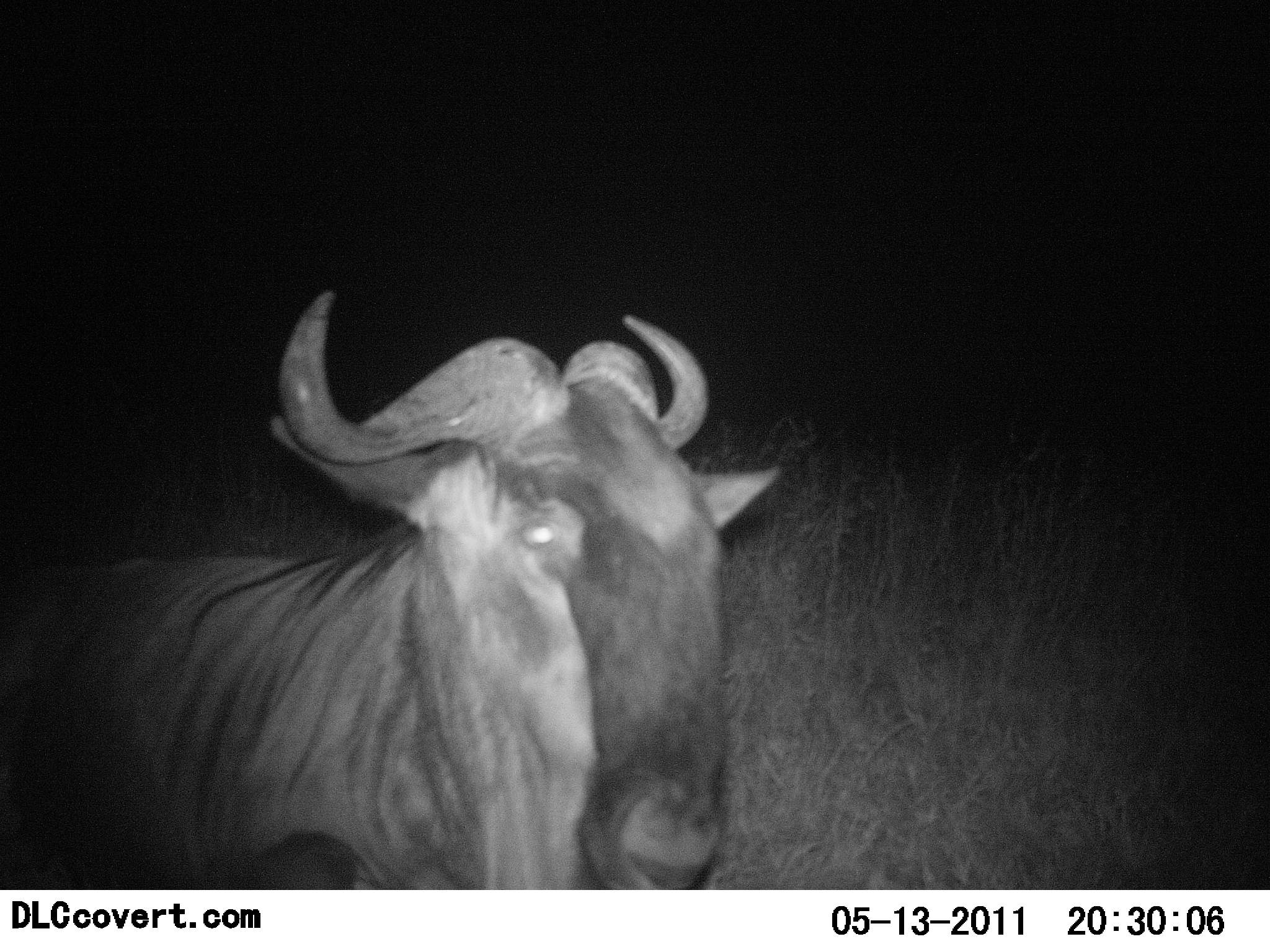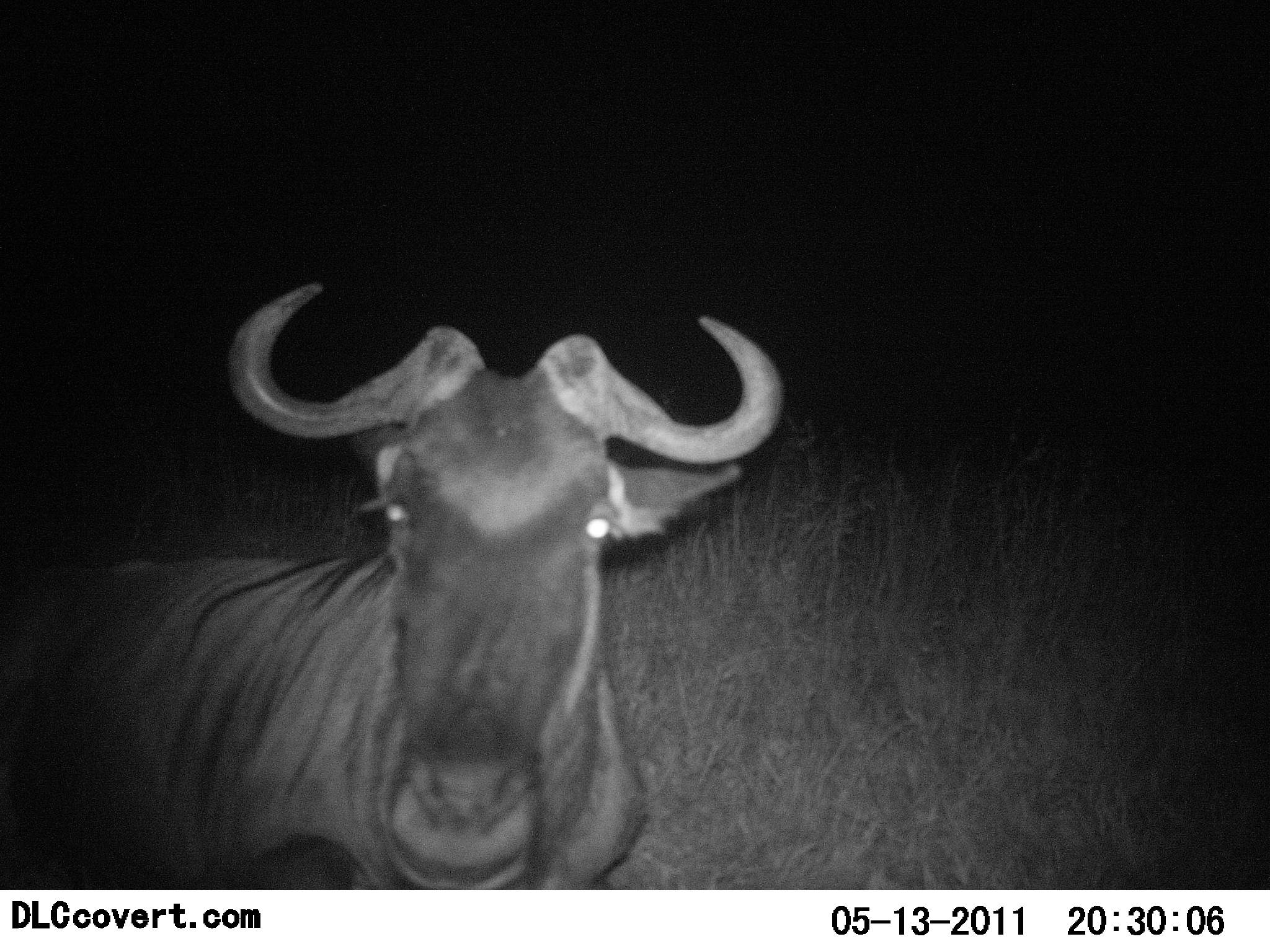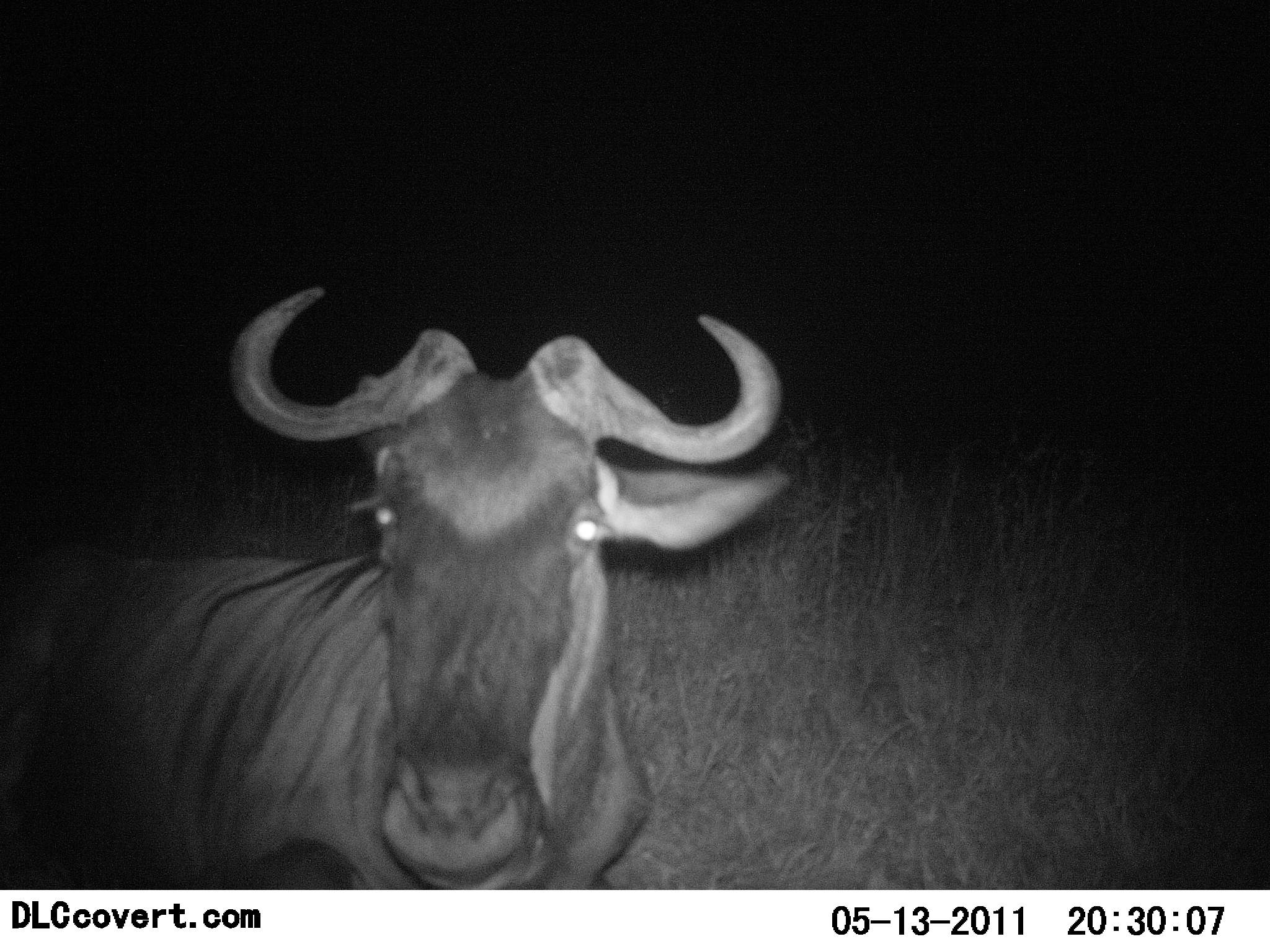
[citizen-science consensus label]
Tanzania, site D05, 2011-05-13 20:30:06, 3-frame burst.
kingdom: Animalia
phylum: Chordata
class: Mammalia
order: Artiodactyla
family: Bovidae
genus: Connochaetes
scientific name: Connochaetes taurinus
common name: blue wildebeest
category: wildebeest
Wildebeest (blue wildebeest) (Connochaetes taurinus), count 1. Behavior (volunteer vote fractions): standing 60%, resting 30%, moving 10%, interacting 10%. Young present (vote fraction): 0%. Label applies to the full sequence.